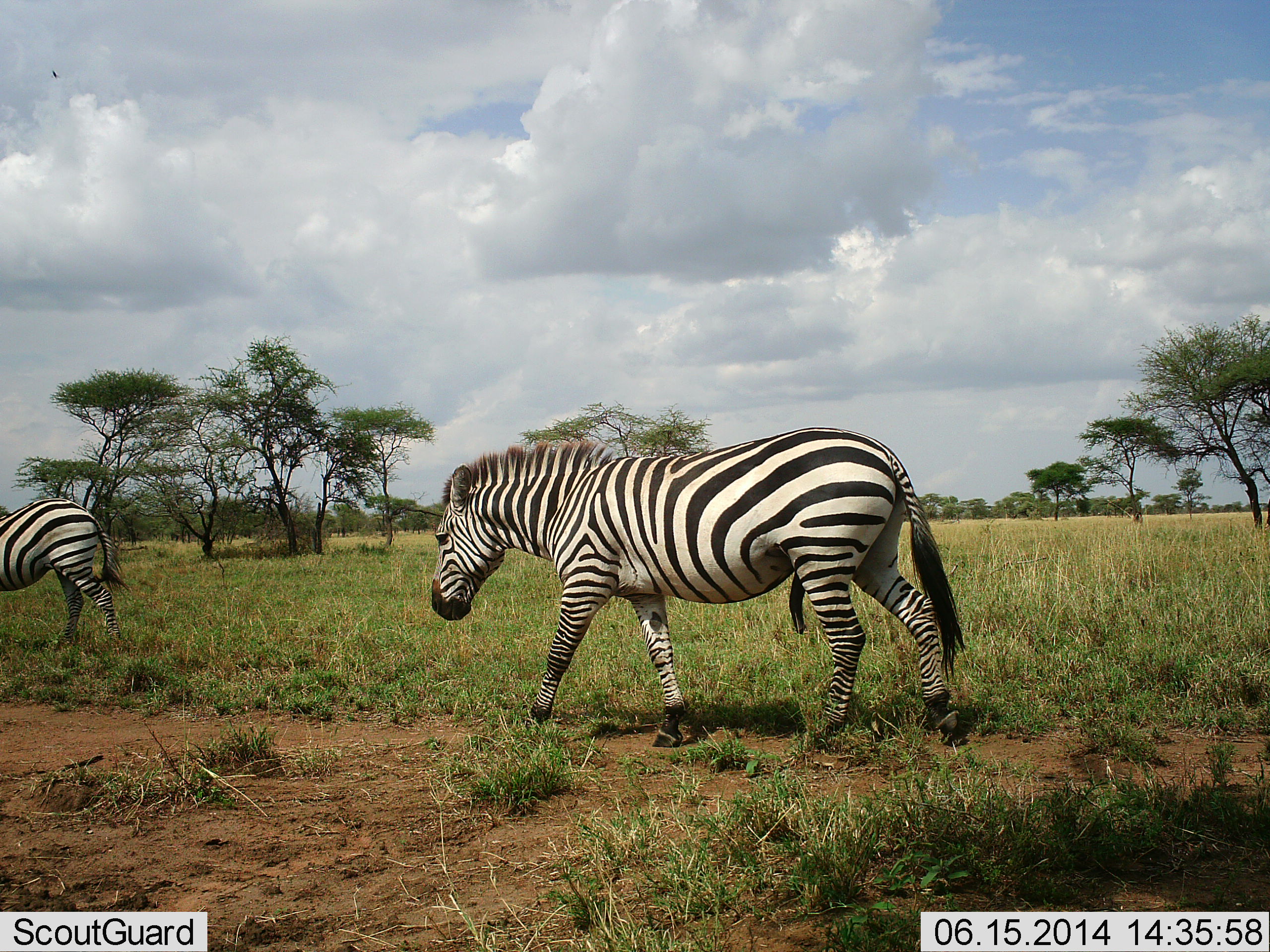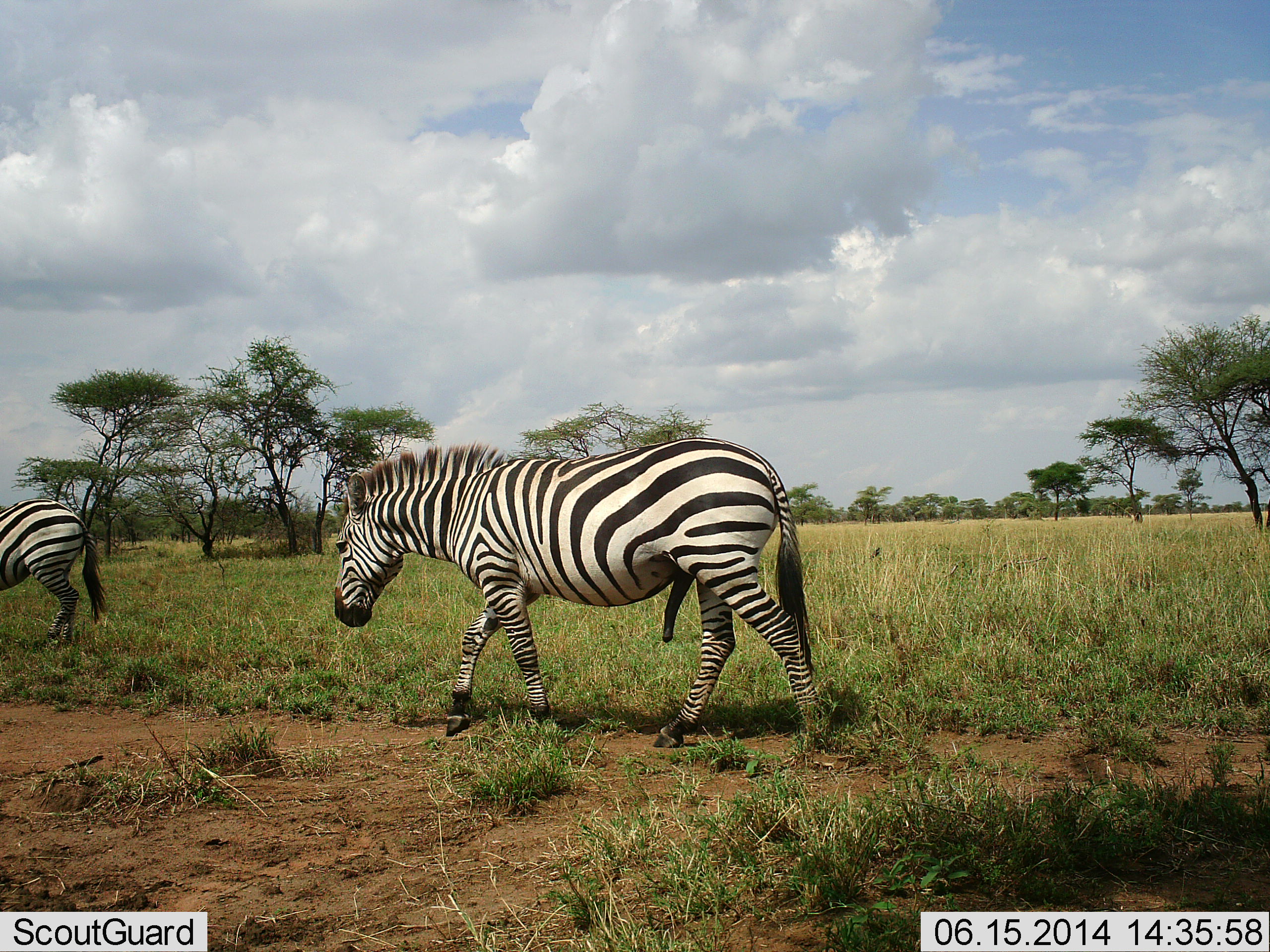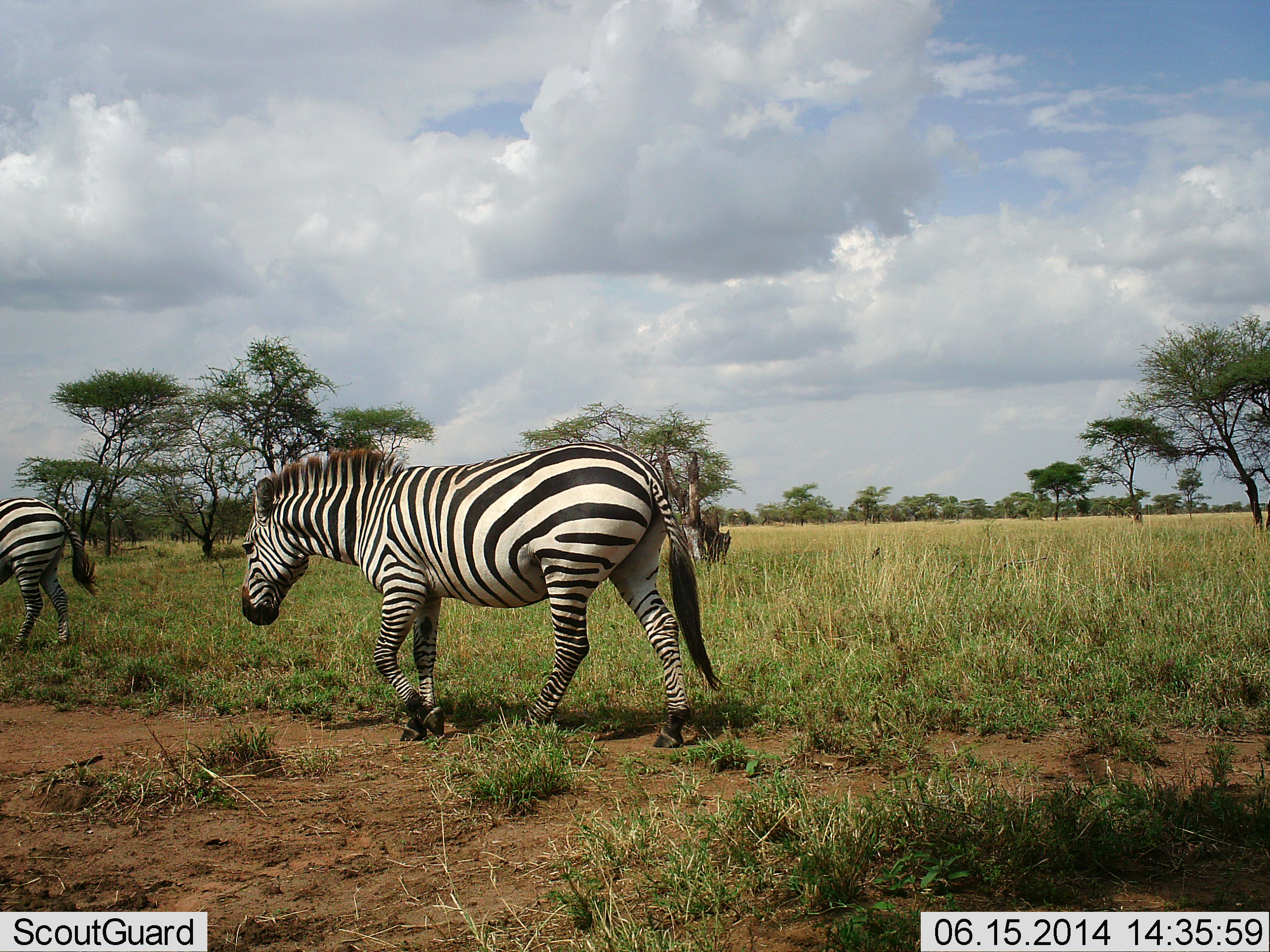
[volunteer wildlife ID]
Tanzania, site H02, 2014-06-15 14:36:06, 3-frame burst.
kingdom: Animalia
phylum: Chordata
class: Mammalia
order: Perissodactyla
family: Equidae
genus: Equus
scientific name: Equus quagga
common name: plains zebra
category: zebra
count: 2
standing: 10%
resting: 0%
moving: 90%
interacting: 0%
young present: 0%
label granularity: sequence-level